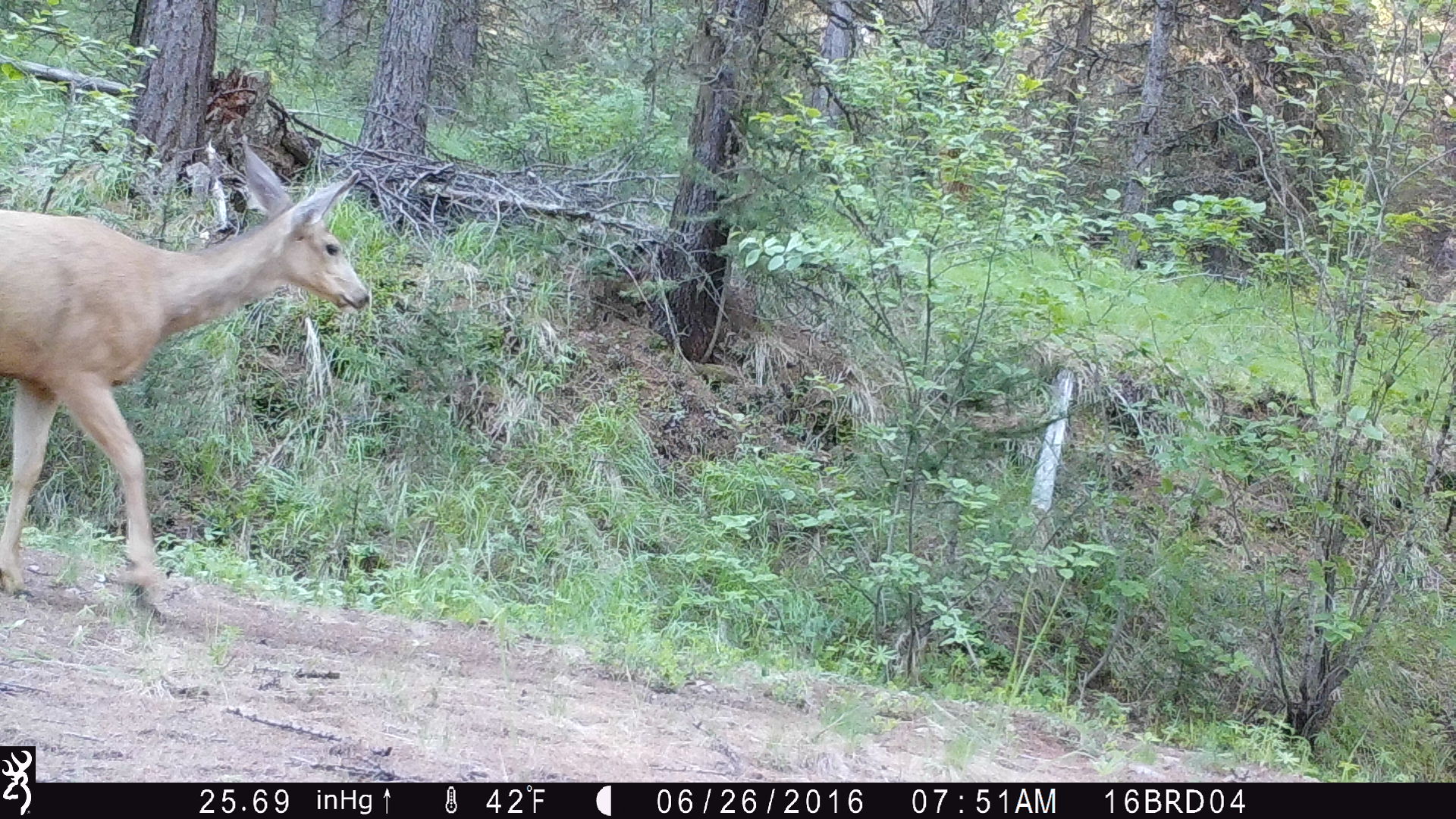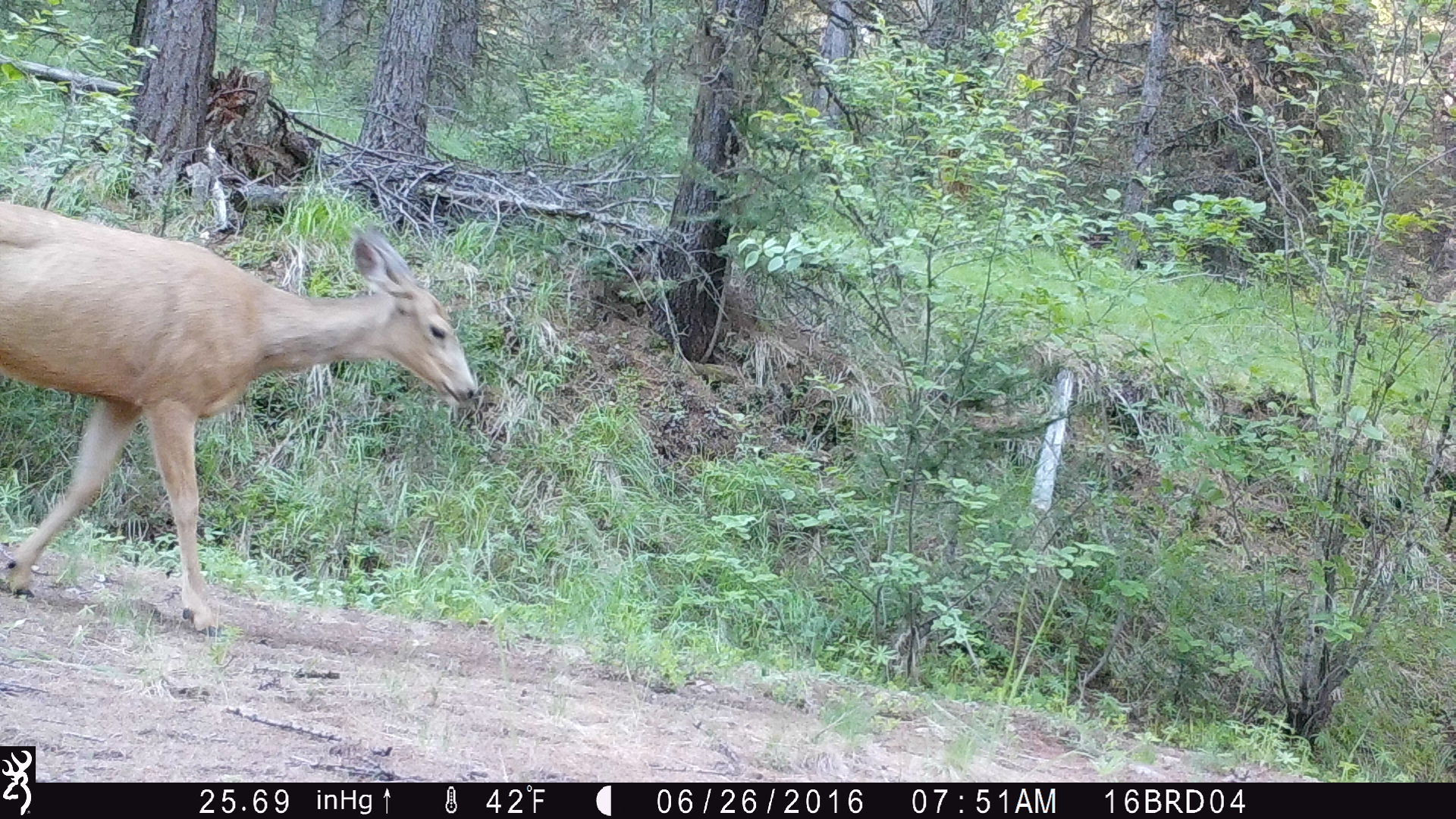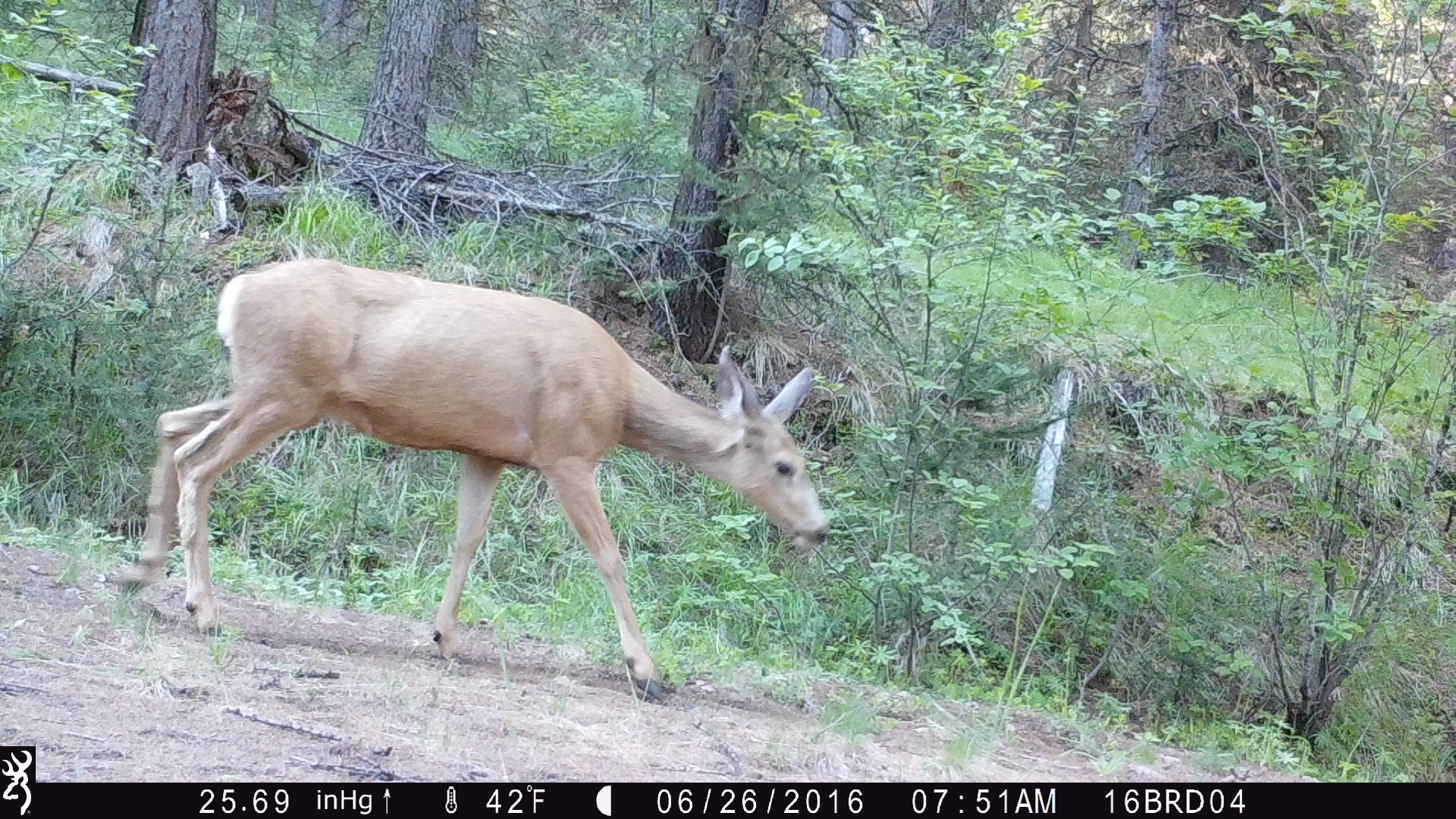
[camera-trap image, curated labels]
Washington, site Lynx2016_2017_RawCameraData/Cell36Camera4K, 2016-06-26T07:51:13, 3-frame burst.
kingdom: Animalia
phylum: Chordata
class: Mammalia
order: Artiodactyla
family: Cervidae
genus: Odocoileus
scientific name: Odocoileus hemionus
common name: mule deer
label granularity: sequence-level